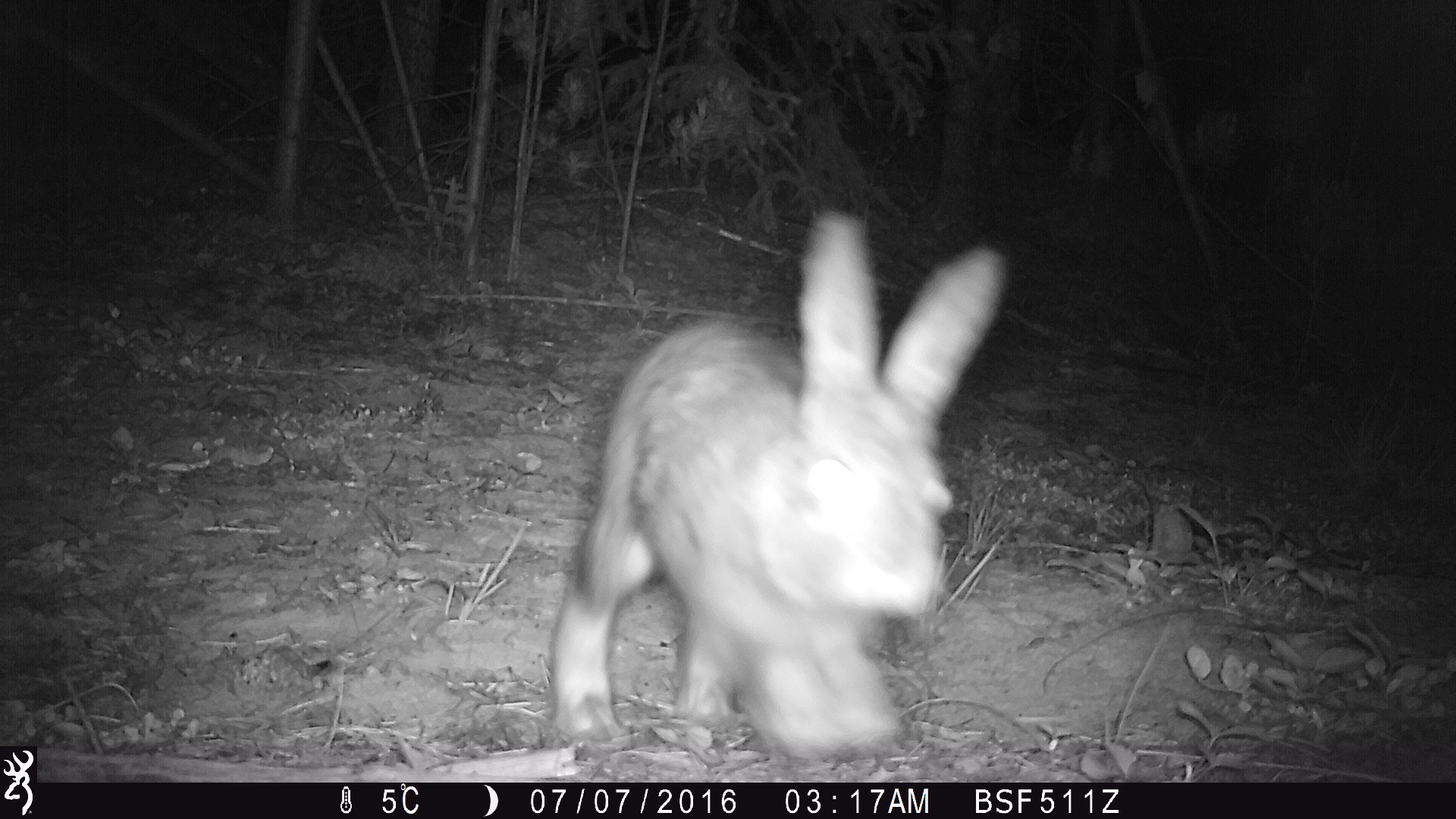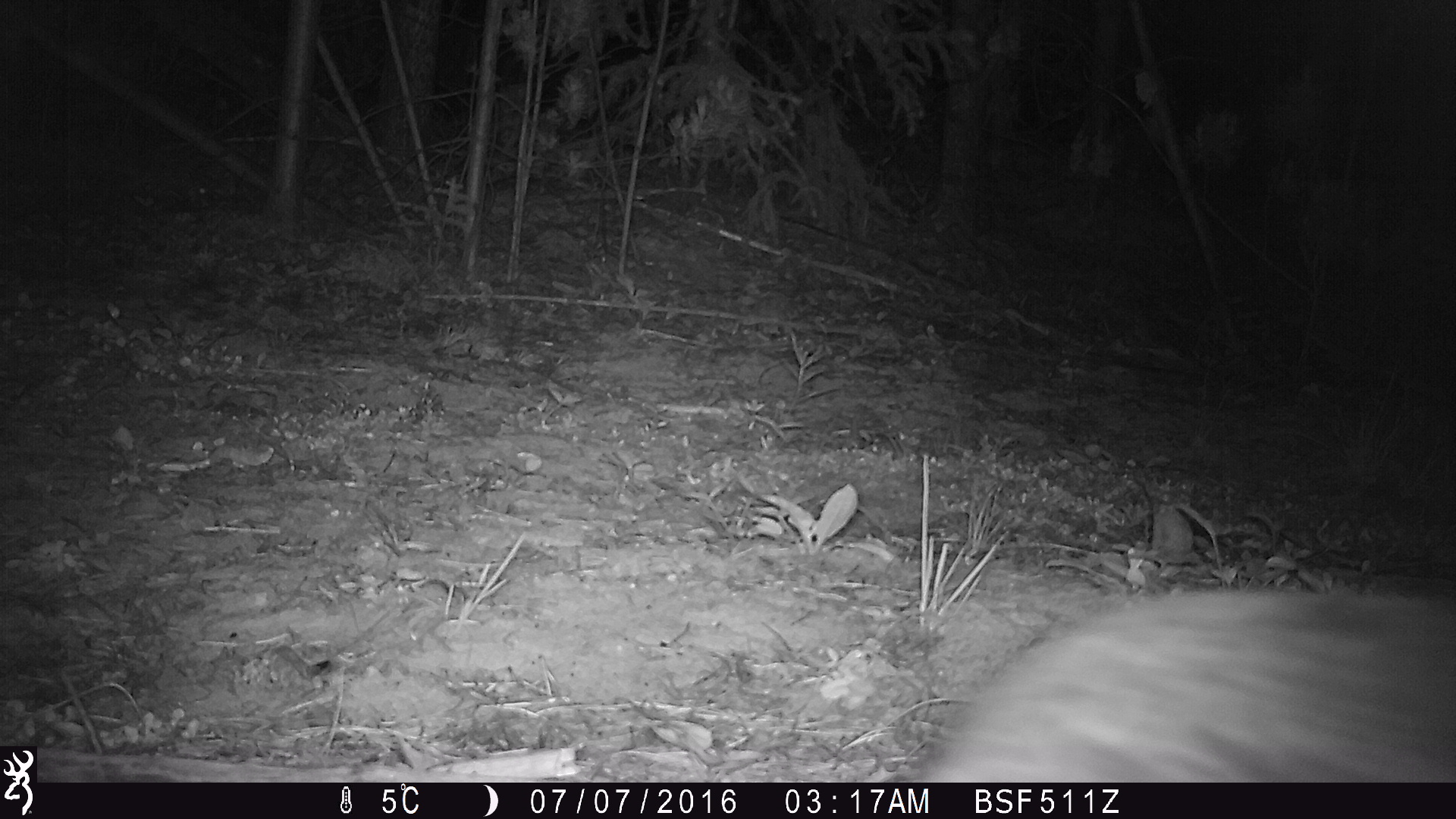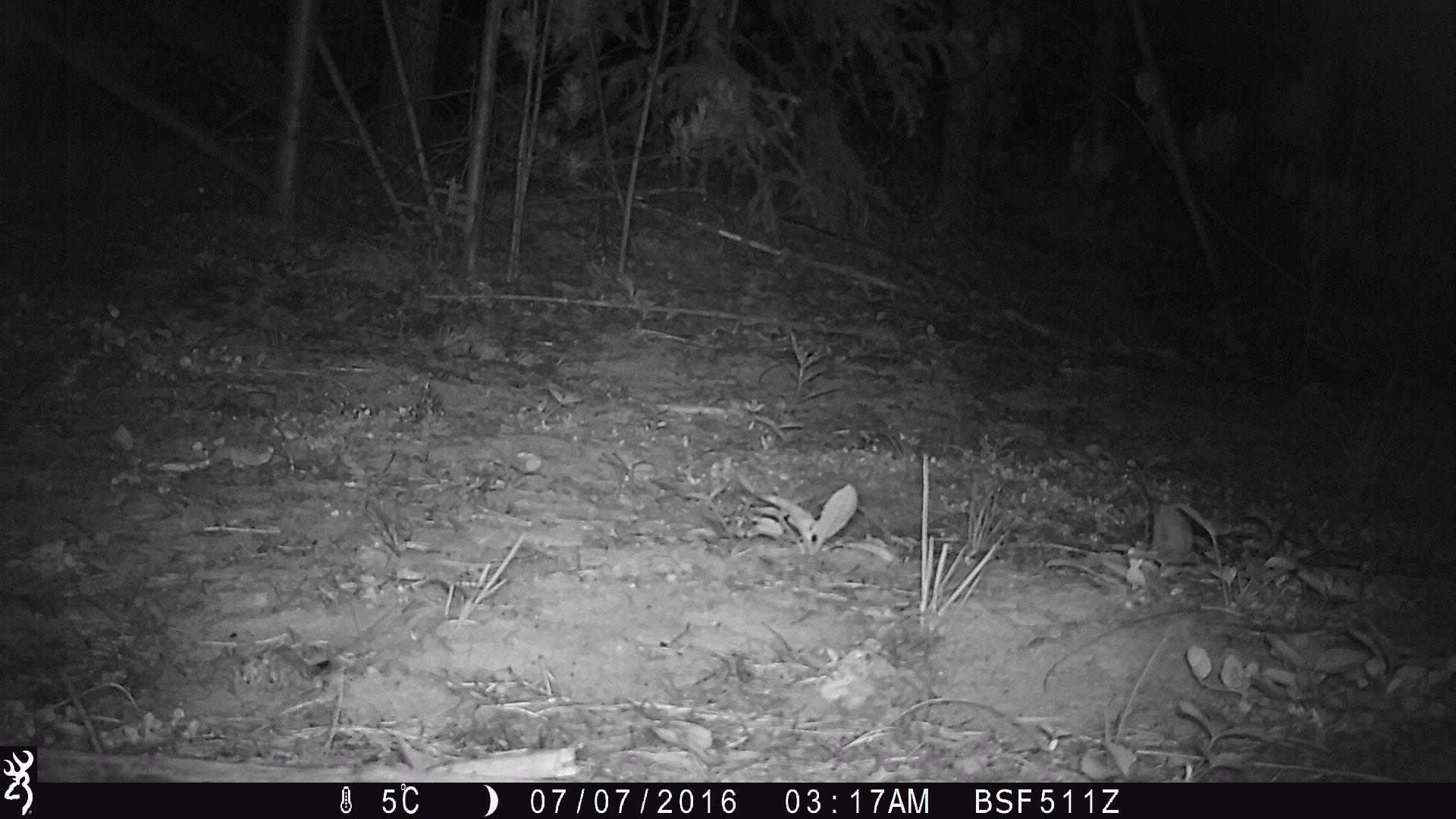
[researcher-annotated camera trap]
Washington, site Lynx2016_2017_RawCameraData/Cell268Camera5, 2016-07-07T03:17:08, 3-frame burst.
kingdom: Animalia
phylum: Chordata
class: Mammalia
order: Lagomorpha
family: Leporidae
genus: Lepus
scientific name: Lepus americanus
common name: snowshoe hare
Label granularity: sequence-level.